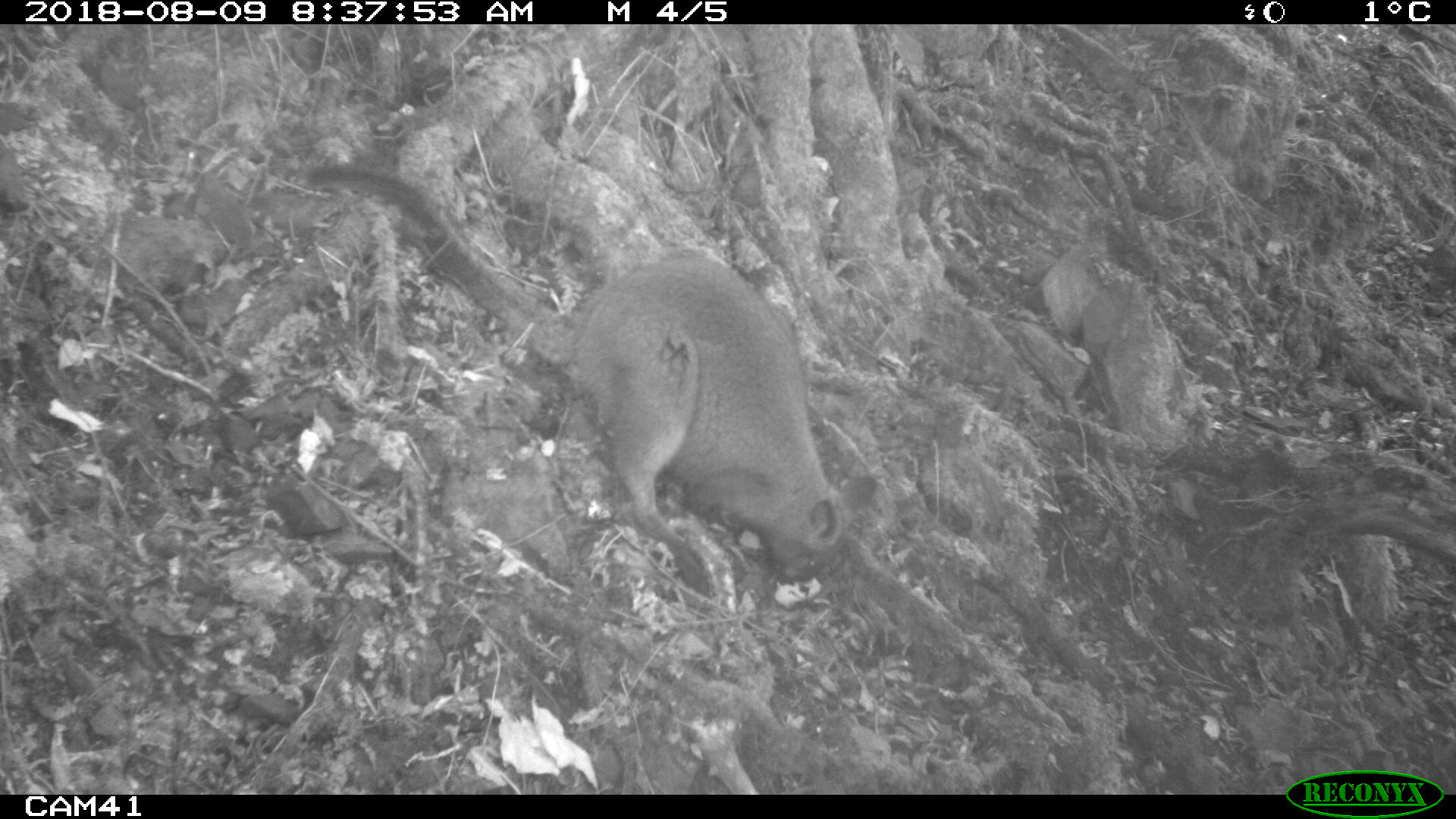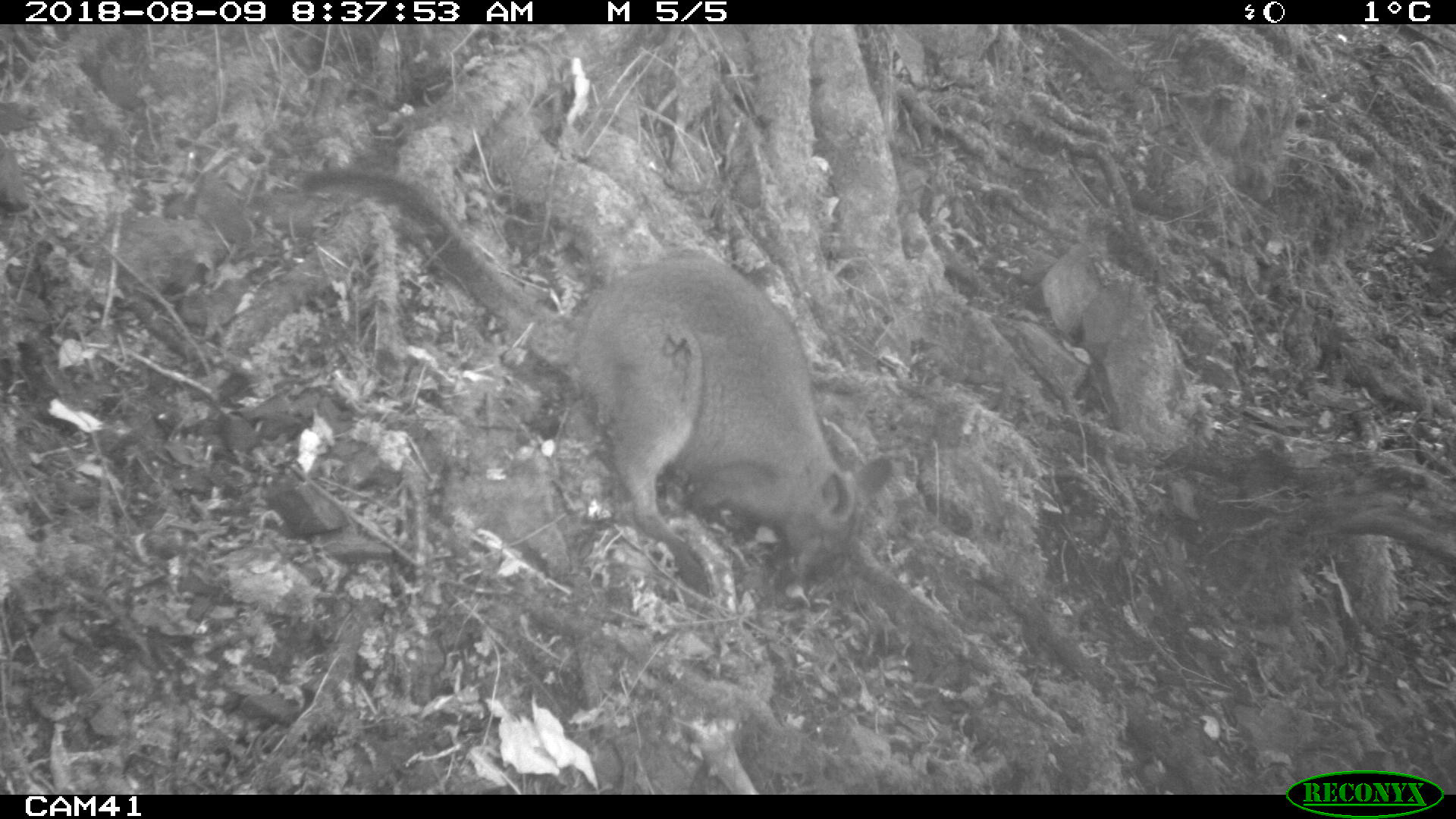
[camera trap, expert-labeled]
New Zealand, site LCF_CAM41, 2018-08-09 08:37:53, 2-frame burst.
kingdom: Animalia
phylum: Chordata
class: Mammalia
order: Diprotodontia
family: Macropodidae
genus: Notamacropus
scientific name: Notamacropus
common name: wallaby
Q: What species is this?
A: Wallaby (Notamacropus).